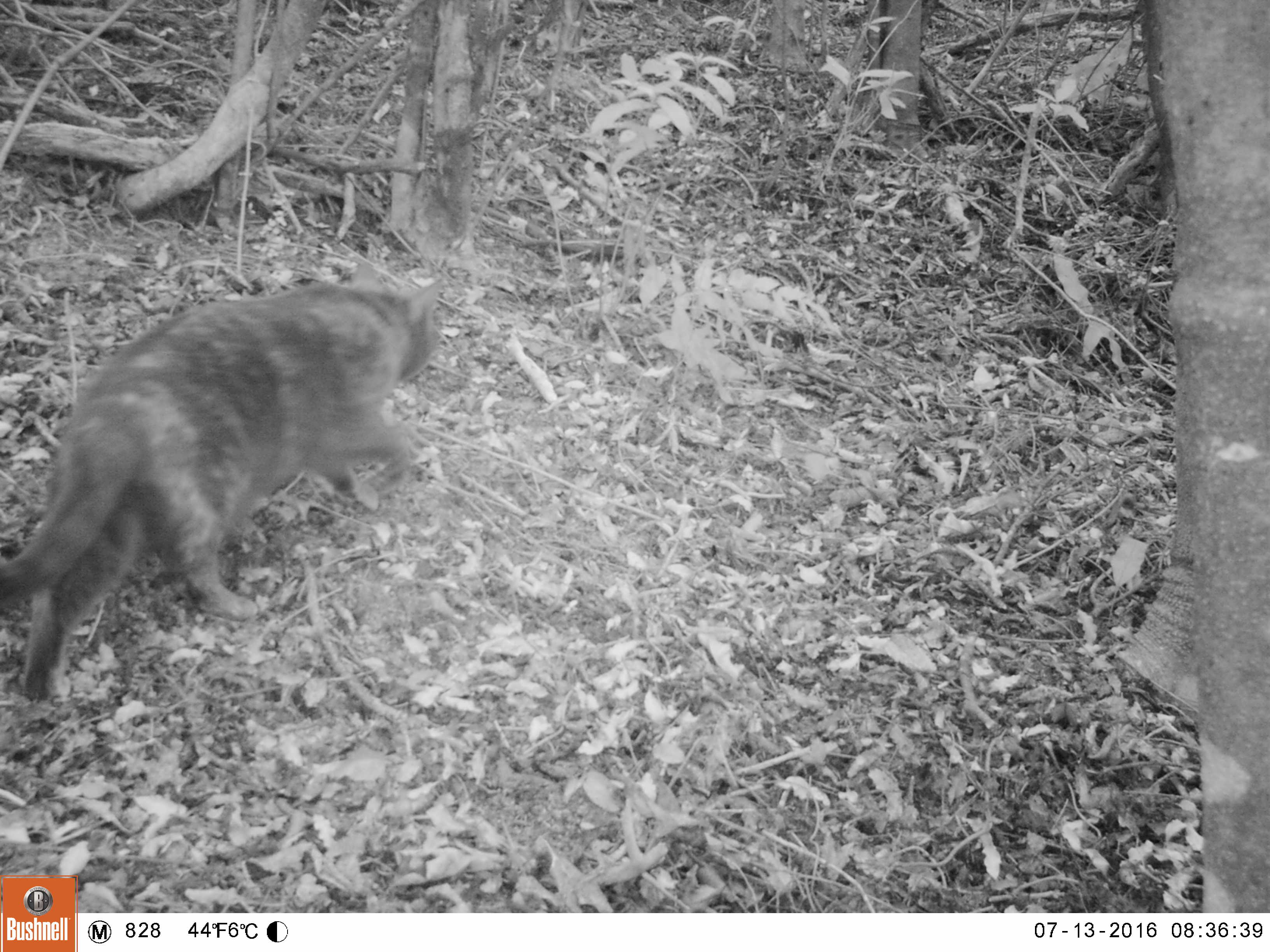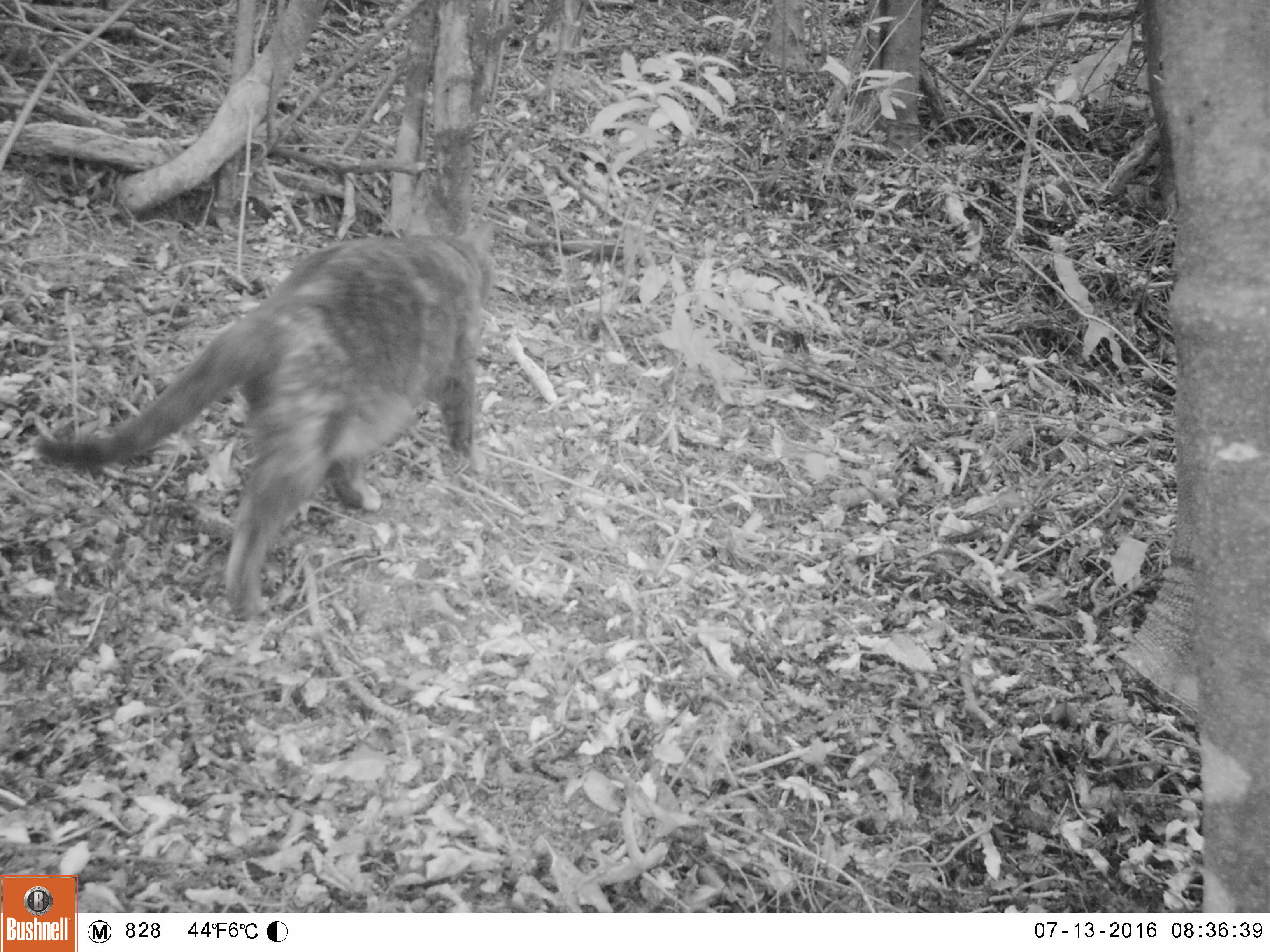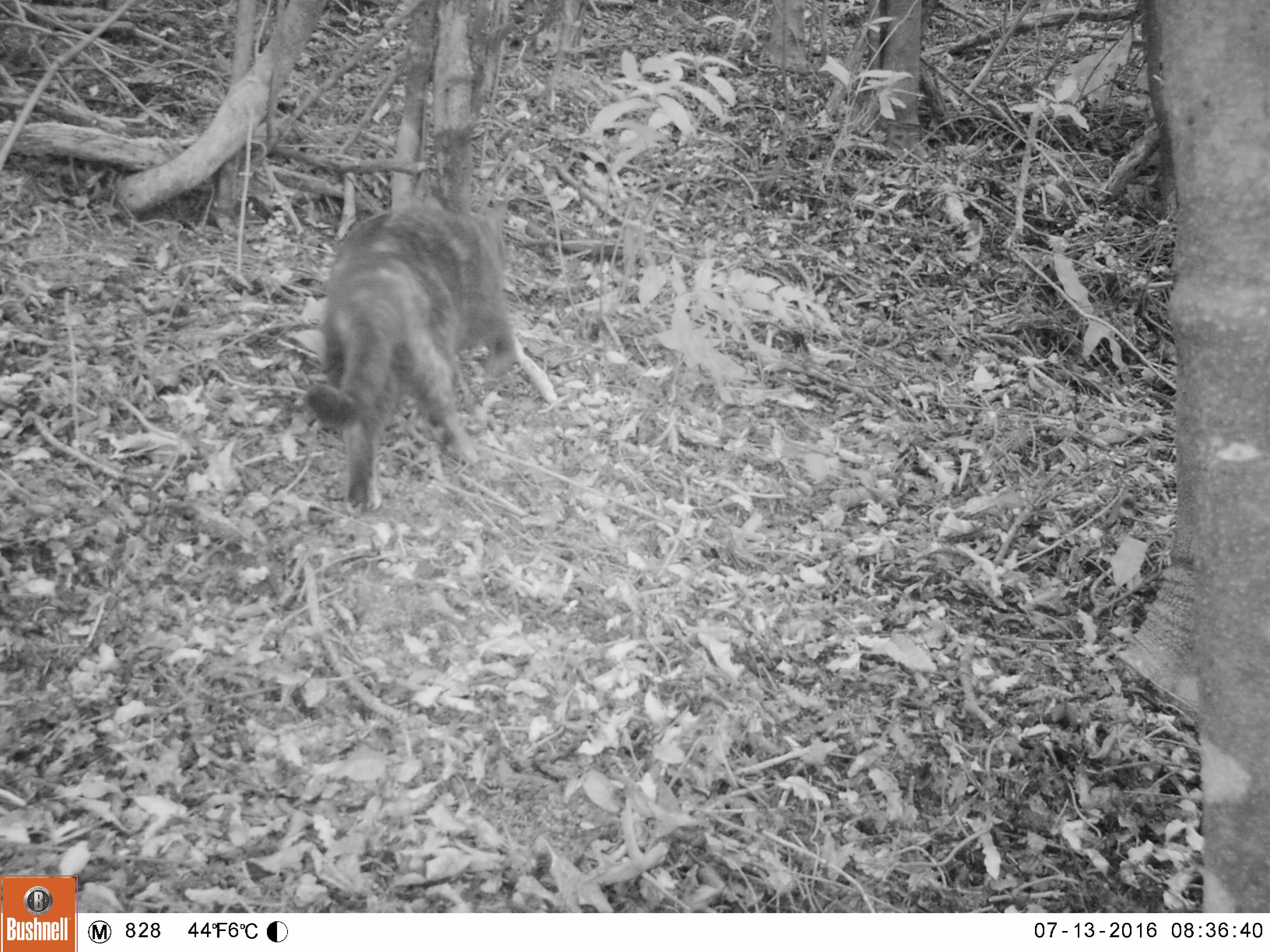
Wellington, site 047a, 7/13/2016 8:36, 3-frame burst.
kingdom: Animalia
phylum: Chordata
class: Mammalia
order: Carnivora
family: Felidae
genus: Felis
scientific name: Felis catus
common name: cat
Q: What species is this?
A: Cat (Felis catus).